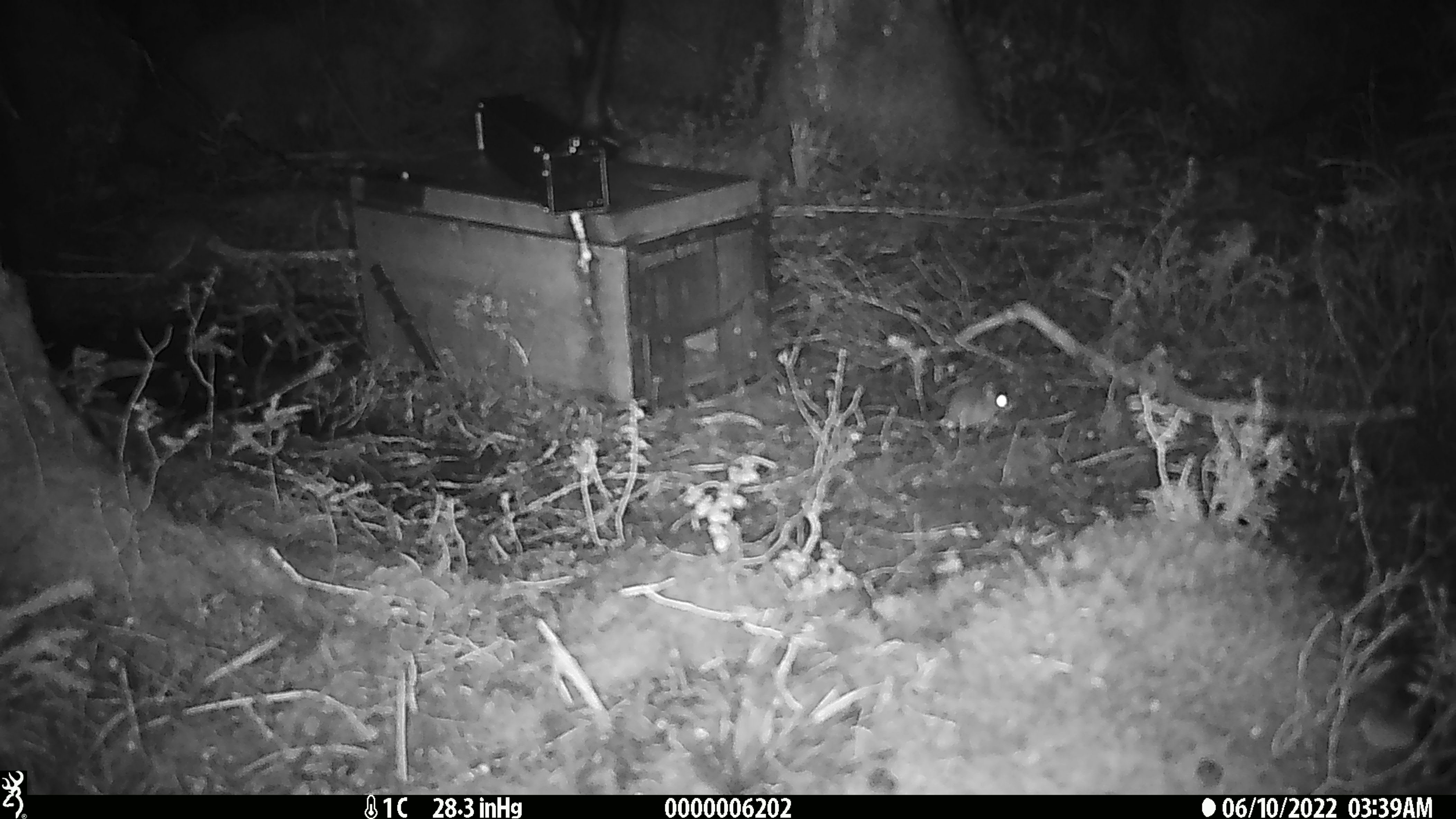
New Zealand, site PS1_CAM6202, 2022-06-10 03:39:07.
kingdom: Animalia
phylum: Chordata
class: Mammalia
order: Rodentia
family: Muridae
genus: Mus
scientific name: Mus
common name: mouse